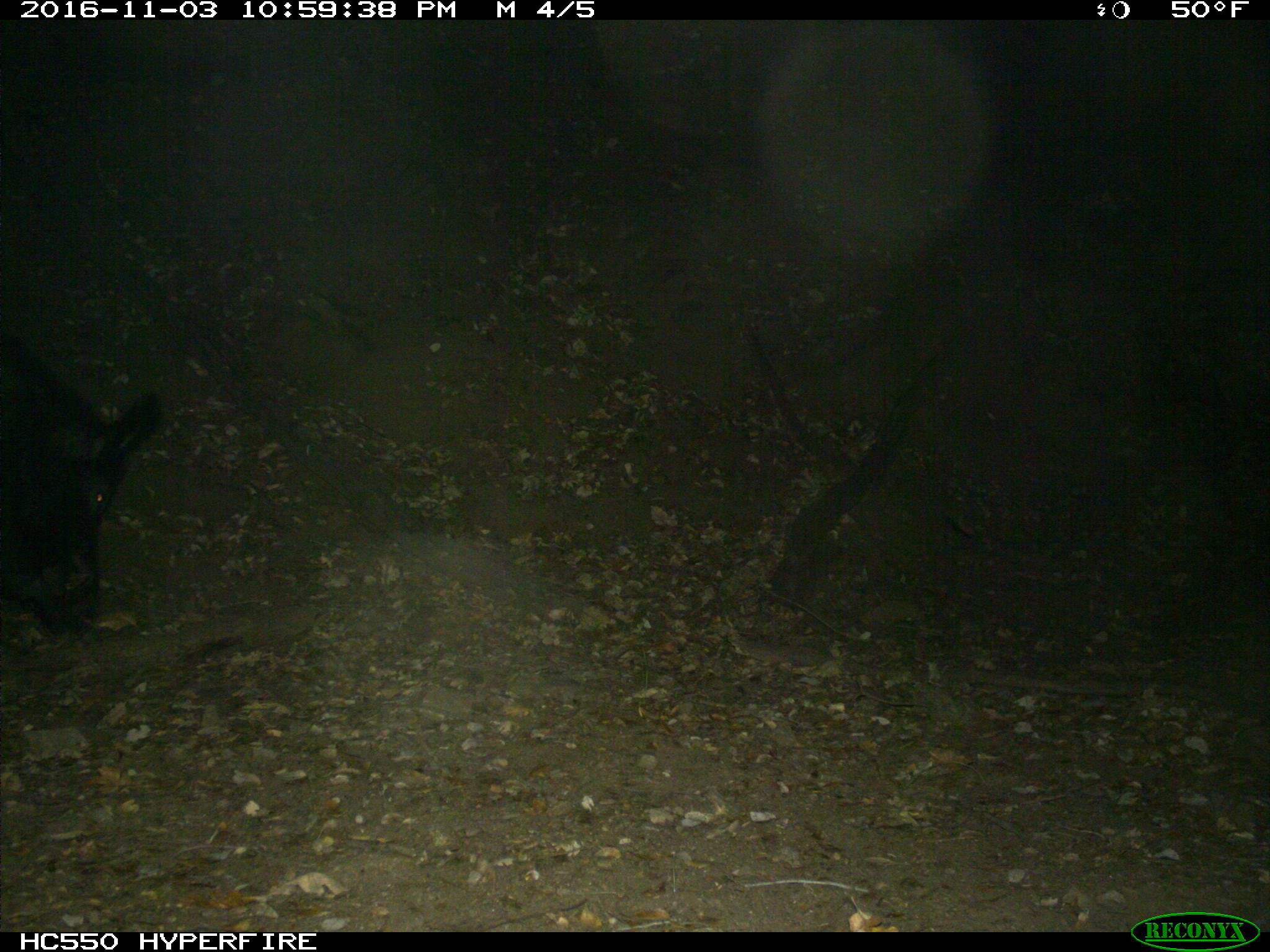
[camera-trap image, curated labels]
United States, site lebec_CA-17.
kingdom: Animalia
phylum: Chordata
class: Mammalia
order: Artiodactyla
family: Suidae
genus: Sus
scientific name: Sus scrofa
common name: wild boar